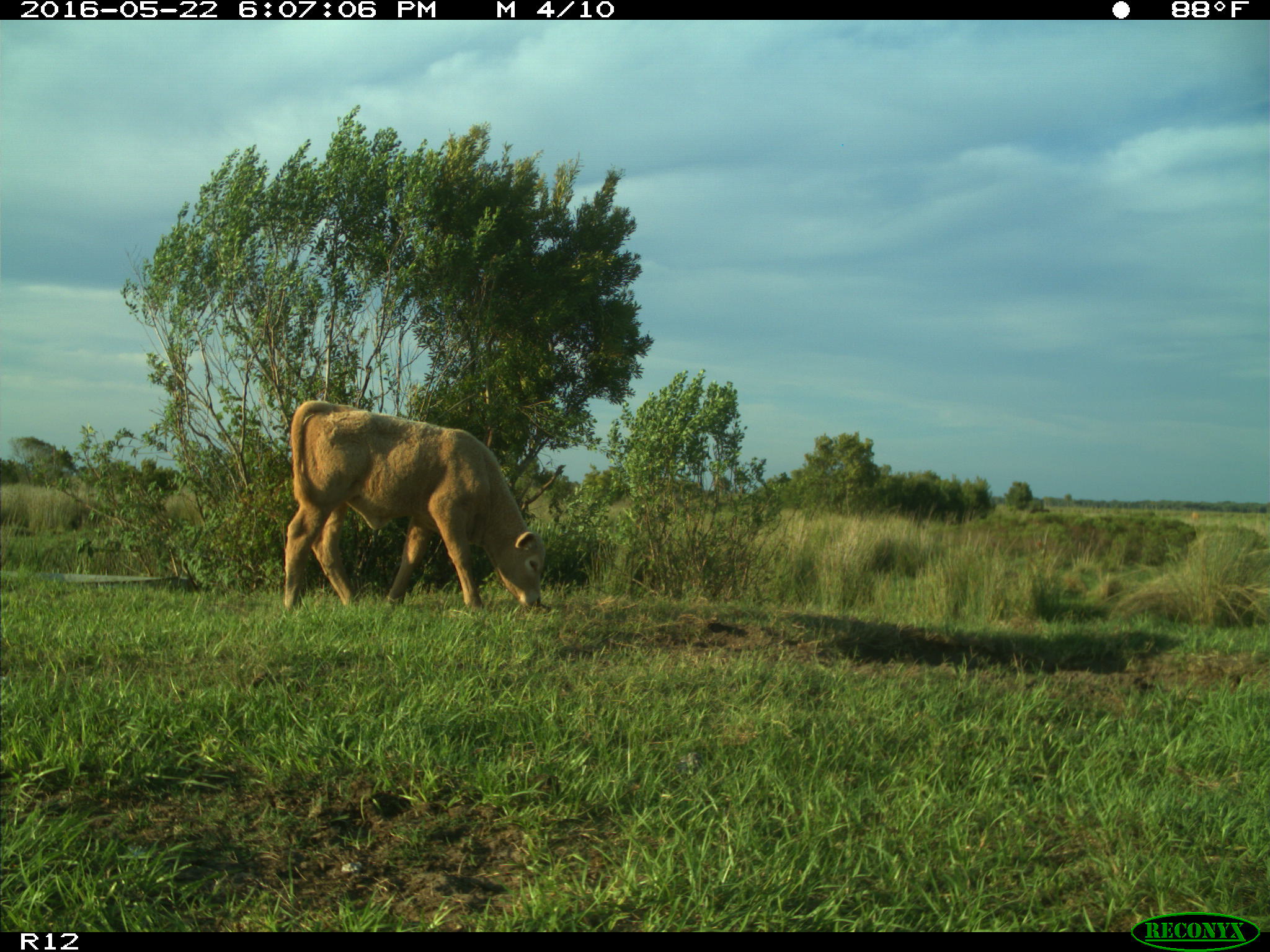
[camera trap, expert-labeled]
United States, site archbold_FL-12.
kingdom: Animalia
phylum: Chordata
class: Mammalia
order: Artiodactyla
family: Bovidae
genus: Bos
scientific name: Bos taurus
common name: domestic cow